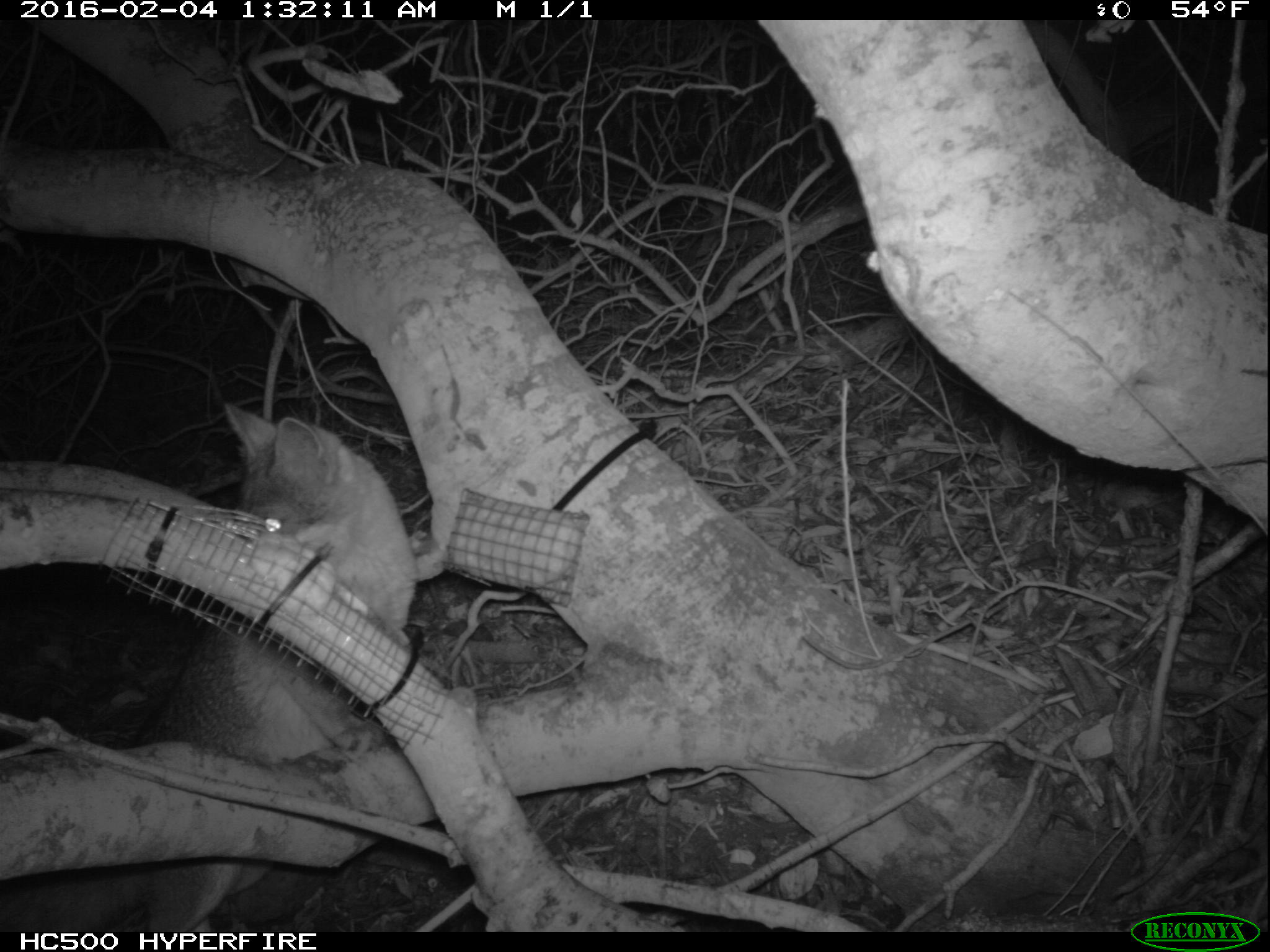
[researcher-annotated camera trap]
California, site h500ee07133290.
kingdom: Animalia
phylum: Chordata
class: Mammalia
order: Carnivora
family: Canidae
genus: Urocyon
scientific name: Urocyon littoralis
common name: island fox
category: fox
Fox (island fox) (Urocyon littoralis).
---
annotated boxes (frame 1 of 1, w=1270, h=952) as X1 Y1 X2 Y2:
fox: 0 402 417 932